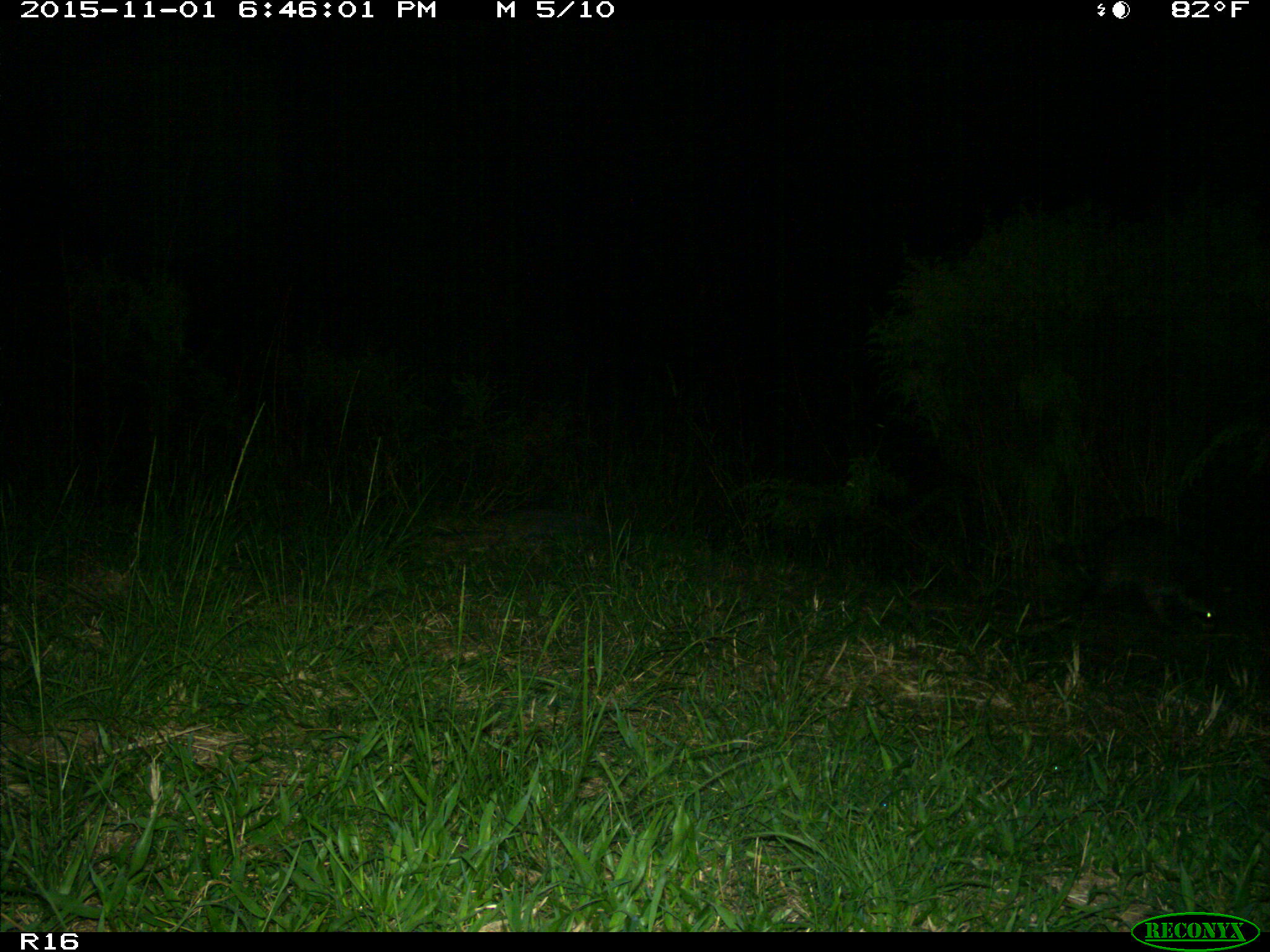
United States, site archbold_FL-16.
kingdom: Animalia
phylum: Chordata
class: Mammalia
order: Carnivora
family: Procyonidae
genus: Procyon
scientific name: Procyon lotor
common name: common raccoon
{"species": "Procyon lotor (common raccoon)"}